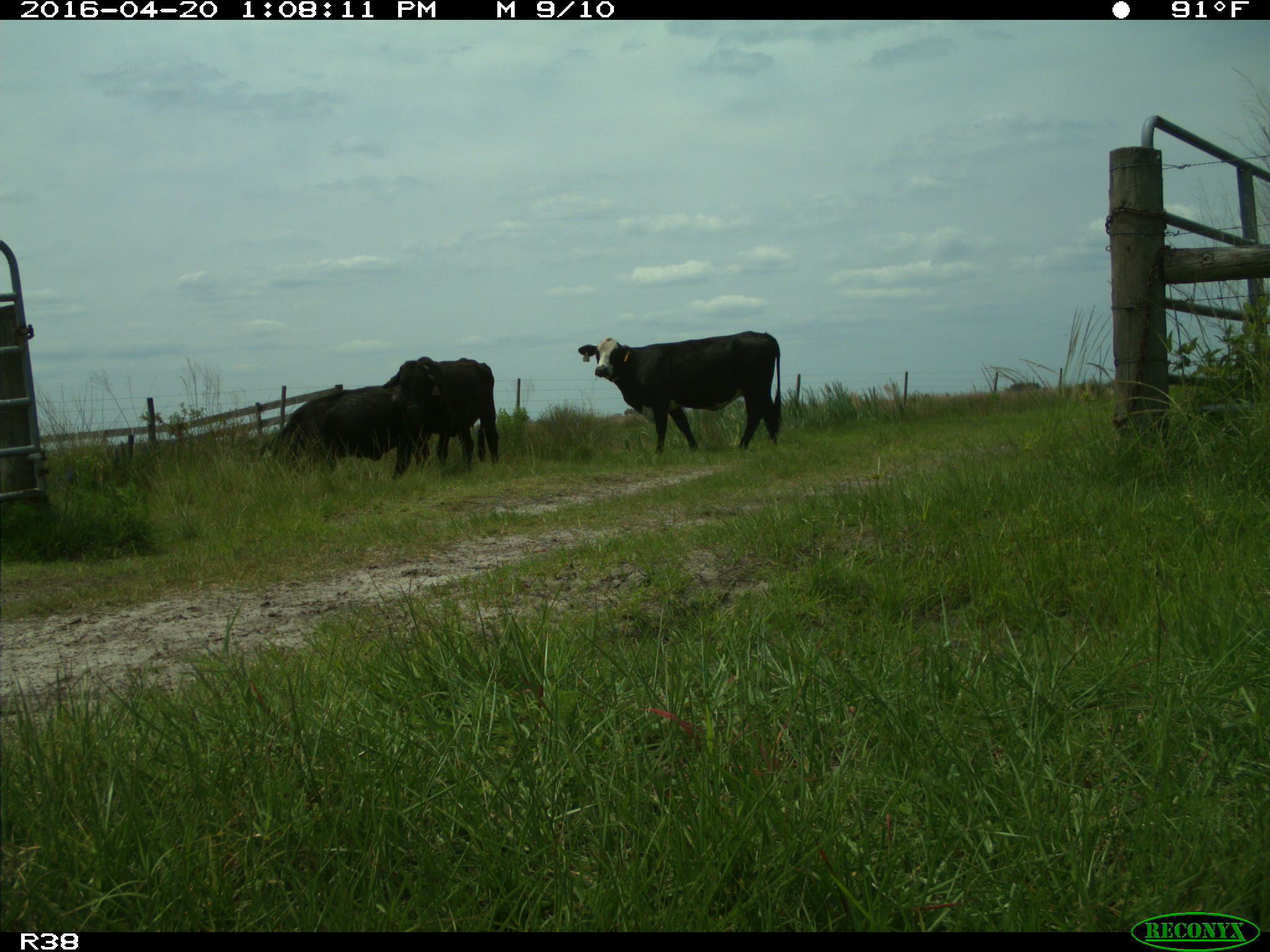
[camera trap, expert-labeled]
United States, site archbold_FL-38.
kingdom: Animalia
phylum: Chordata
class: Mammalia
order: Artiodactyla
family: Bovidae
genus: Bos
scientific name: Bos taurus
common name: domestic cow